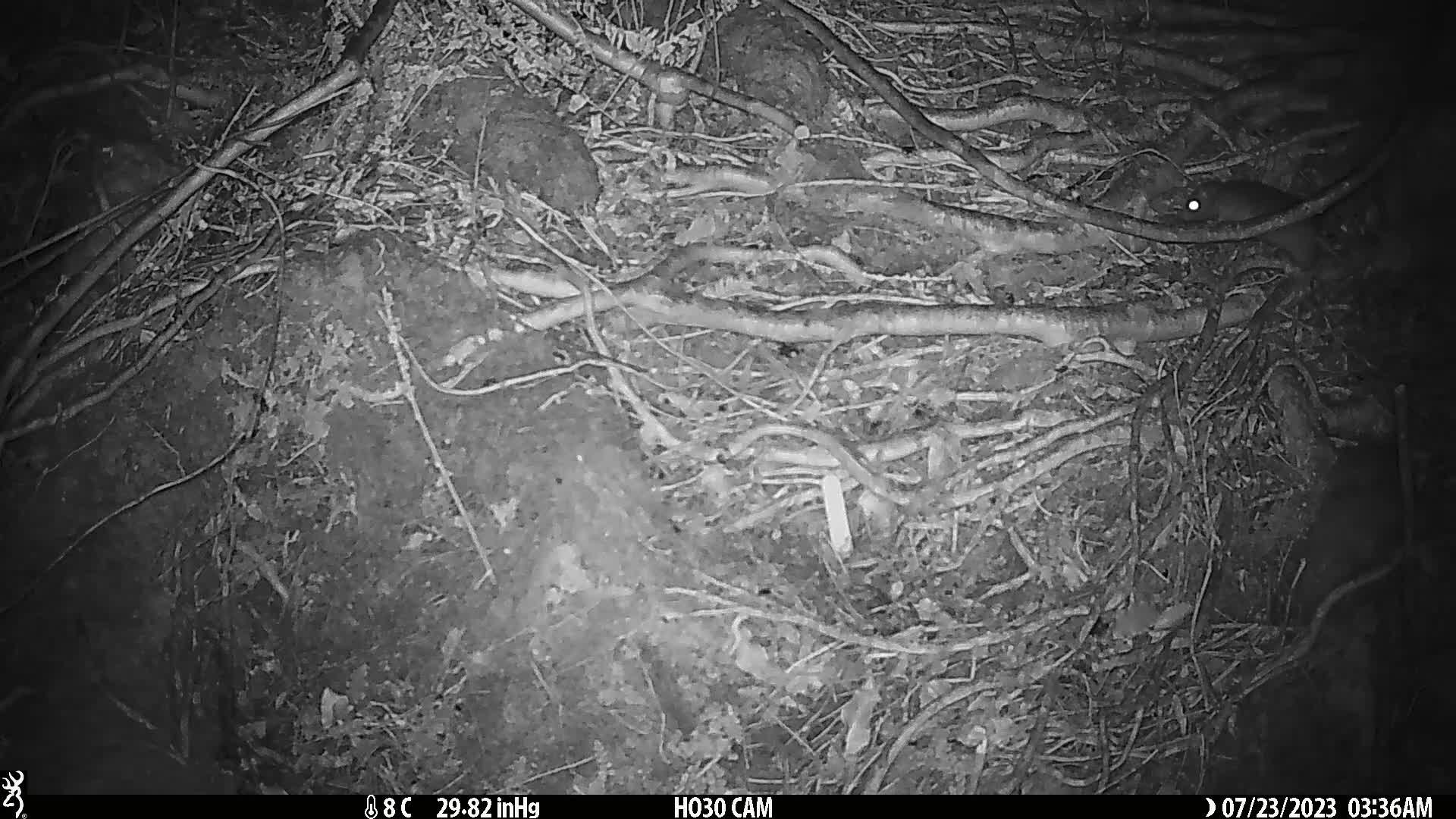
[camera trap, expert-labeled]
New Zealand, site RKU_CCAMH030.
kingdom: Animalia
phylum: Chordata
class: Mammalia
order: Rodentia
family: Muridae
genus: Rattus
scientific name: Rattus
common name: rat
Rat (Rattus).